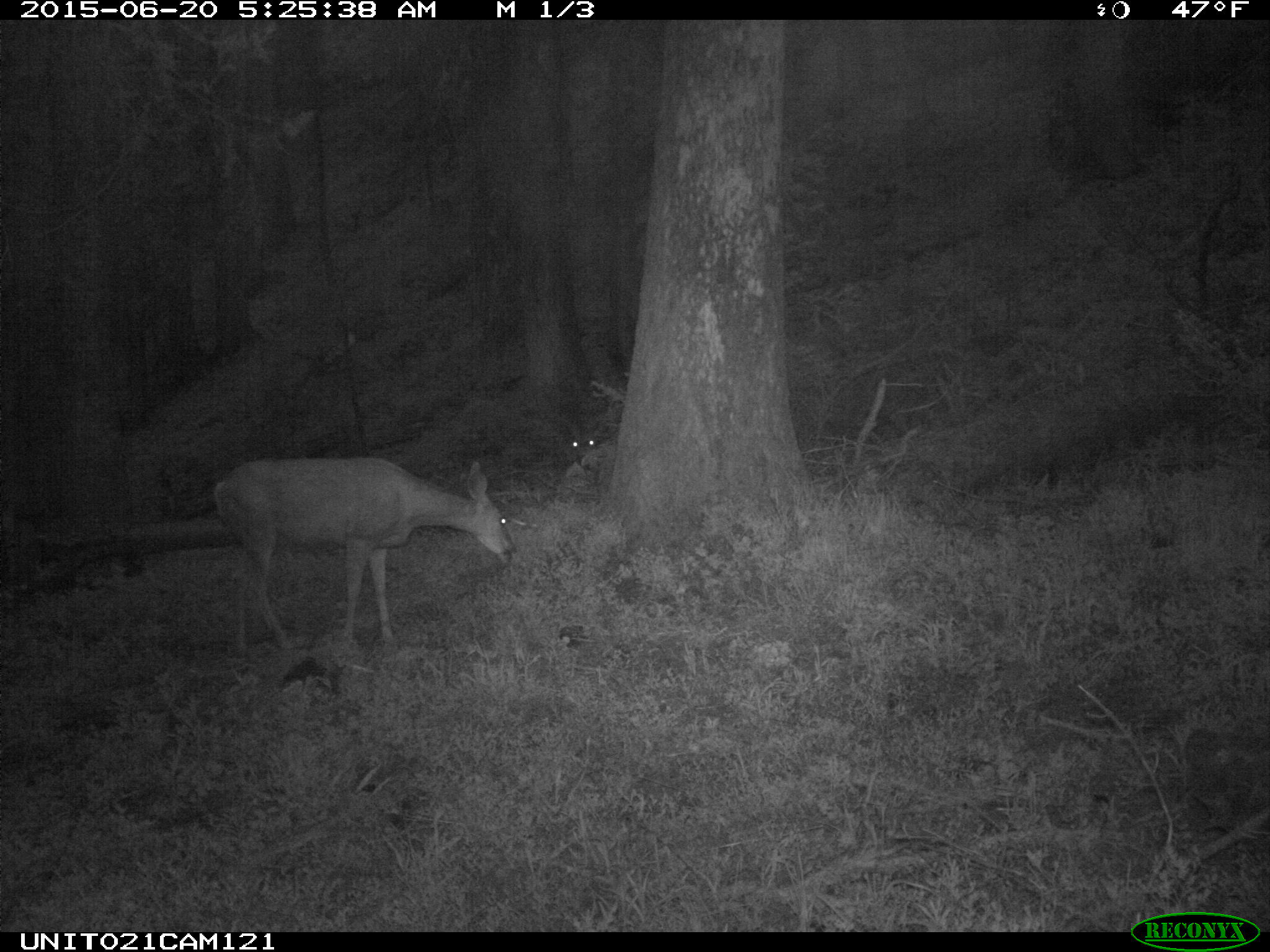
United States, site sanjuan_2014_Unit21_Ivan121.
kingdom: Animalia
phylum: Chordata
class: Mammalia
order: Artiodactyla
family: Cervidae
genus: Odocoileus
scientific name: Odocoileus hemionus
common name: mule deer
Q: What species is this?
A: Odocoileus hemionus (mule deer).